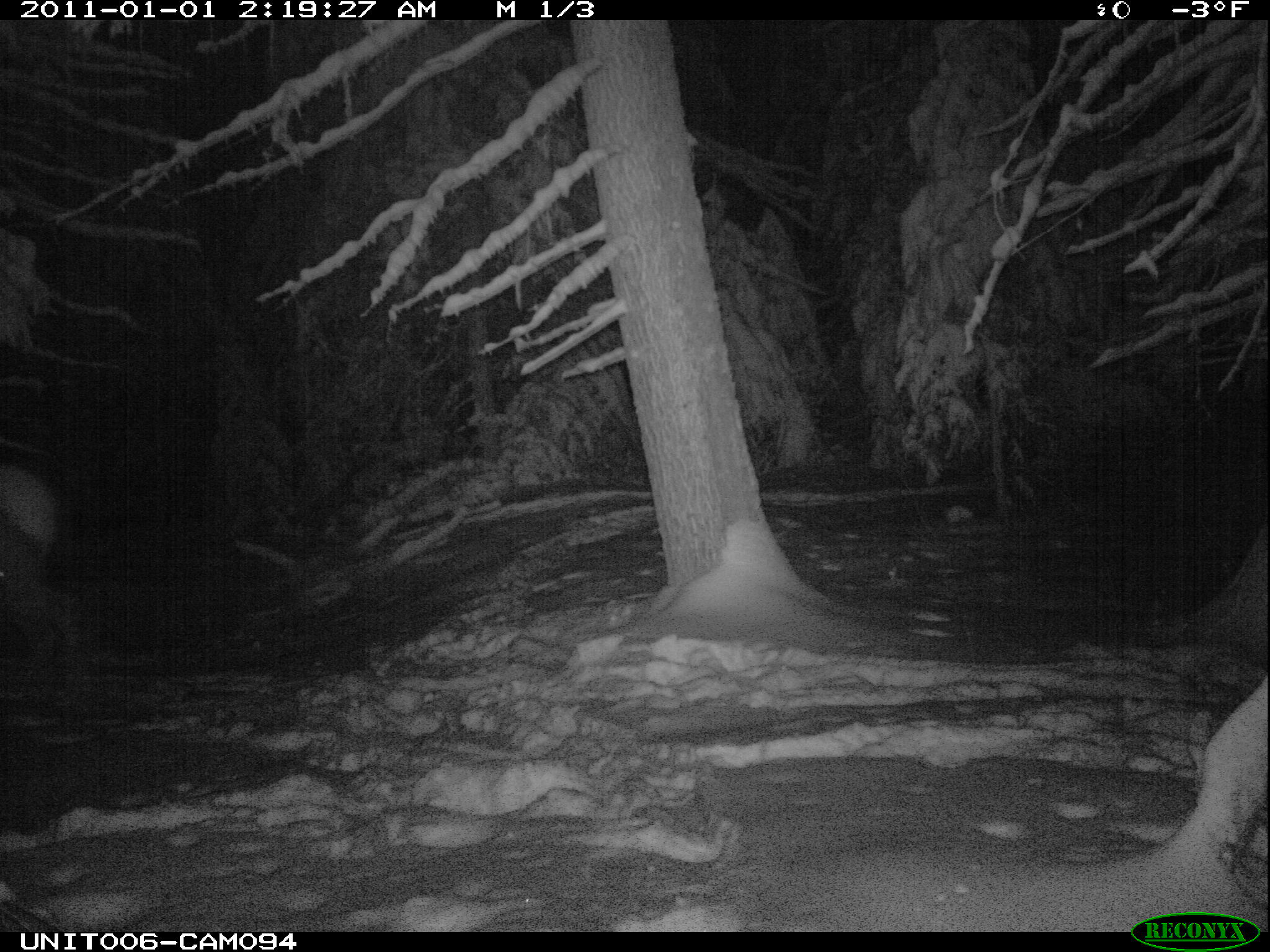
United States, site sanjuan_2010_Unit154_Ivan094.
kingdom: Animalia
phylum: Chordata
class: Mammalia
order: Artiodactyla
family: Cervidae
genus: Cervus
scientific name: Cervus elaphus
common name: red deer